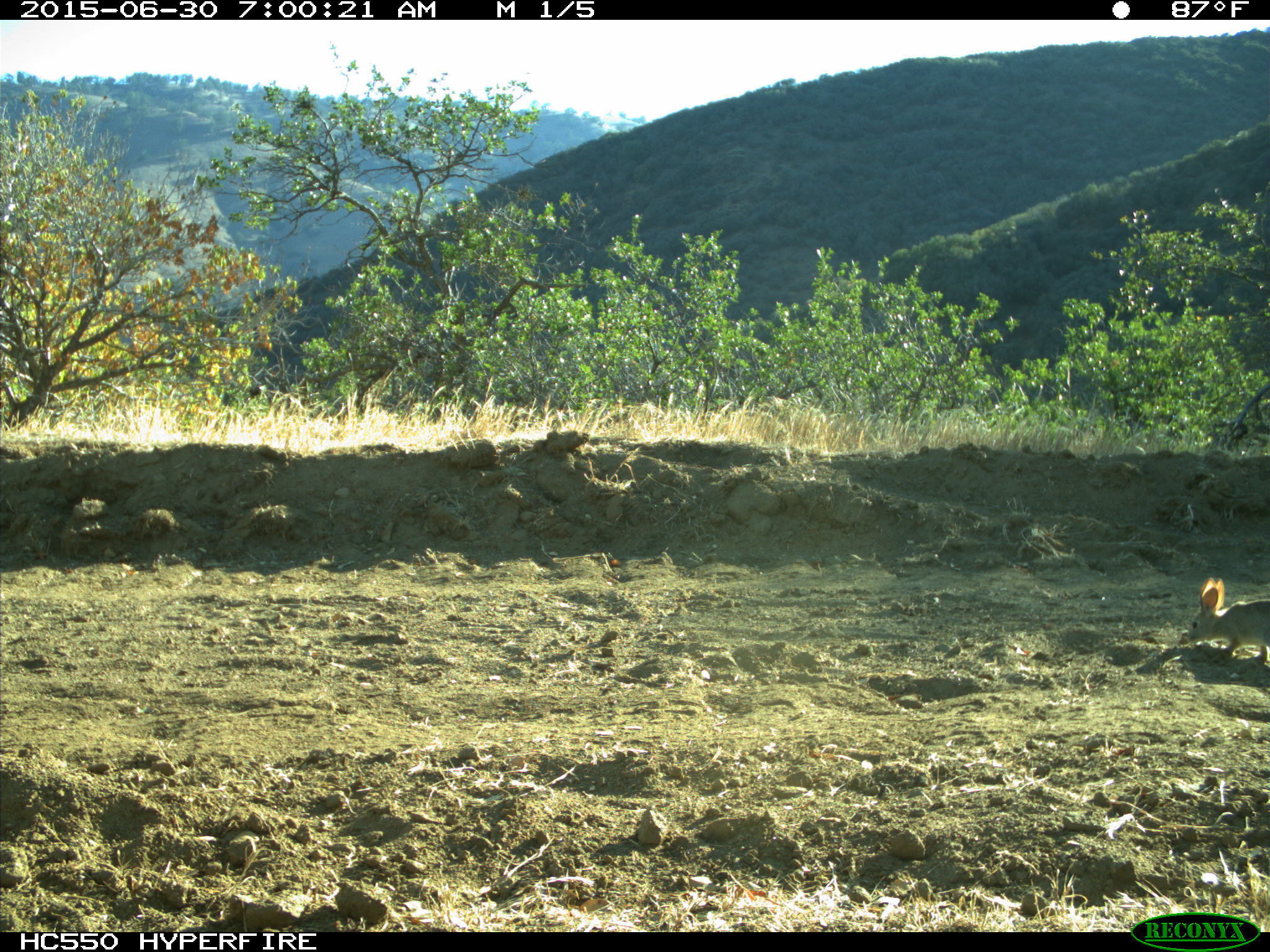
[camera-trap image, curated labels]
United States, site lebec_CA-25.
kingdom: Animalia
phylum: Chordata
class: Mammalia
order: Lagomorpha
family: Leporidae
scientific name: Leporidae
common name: rabbits and hares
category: unidentified rabbit